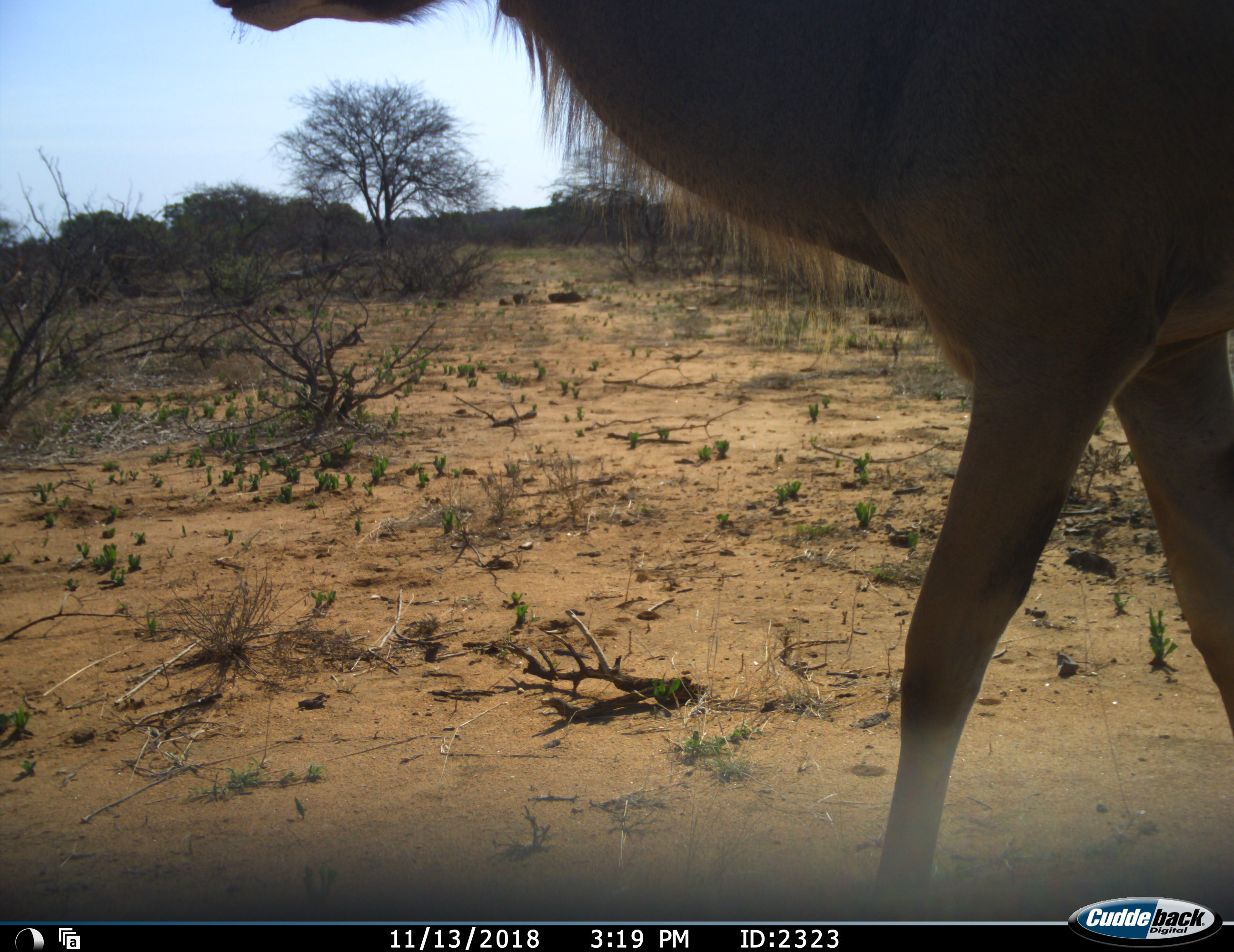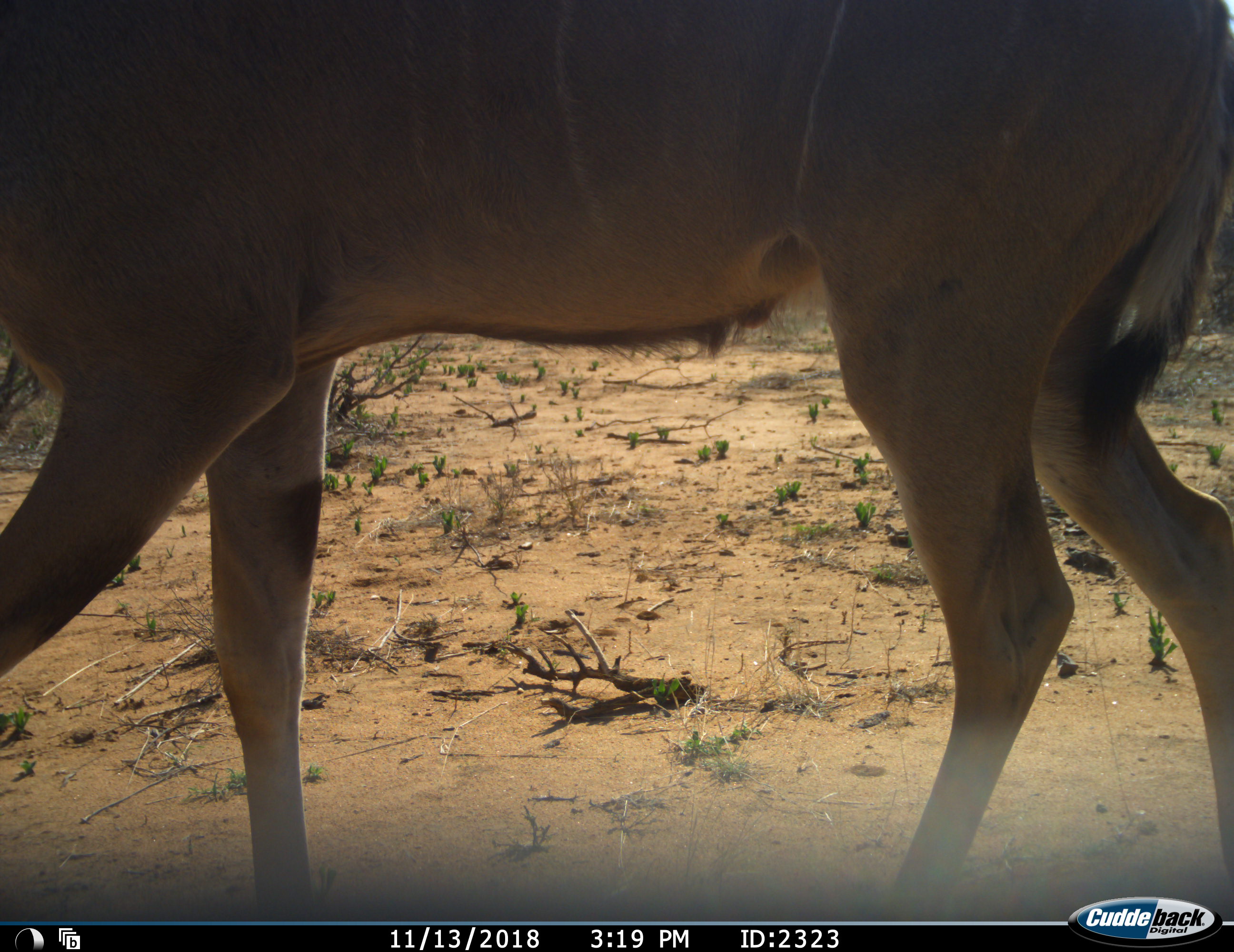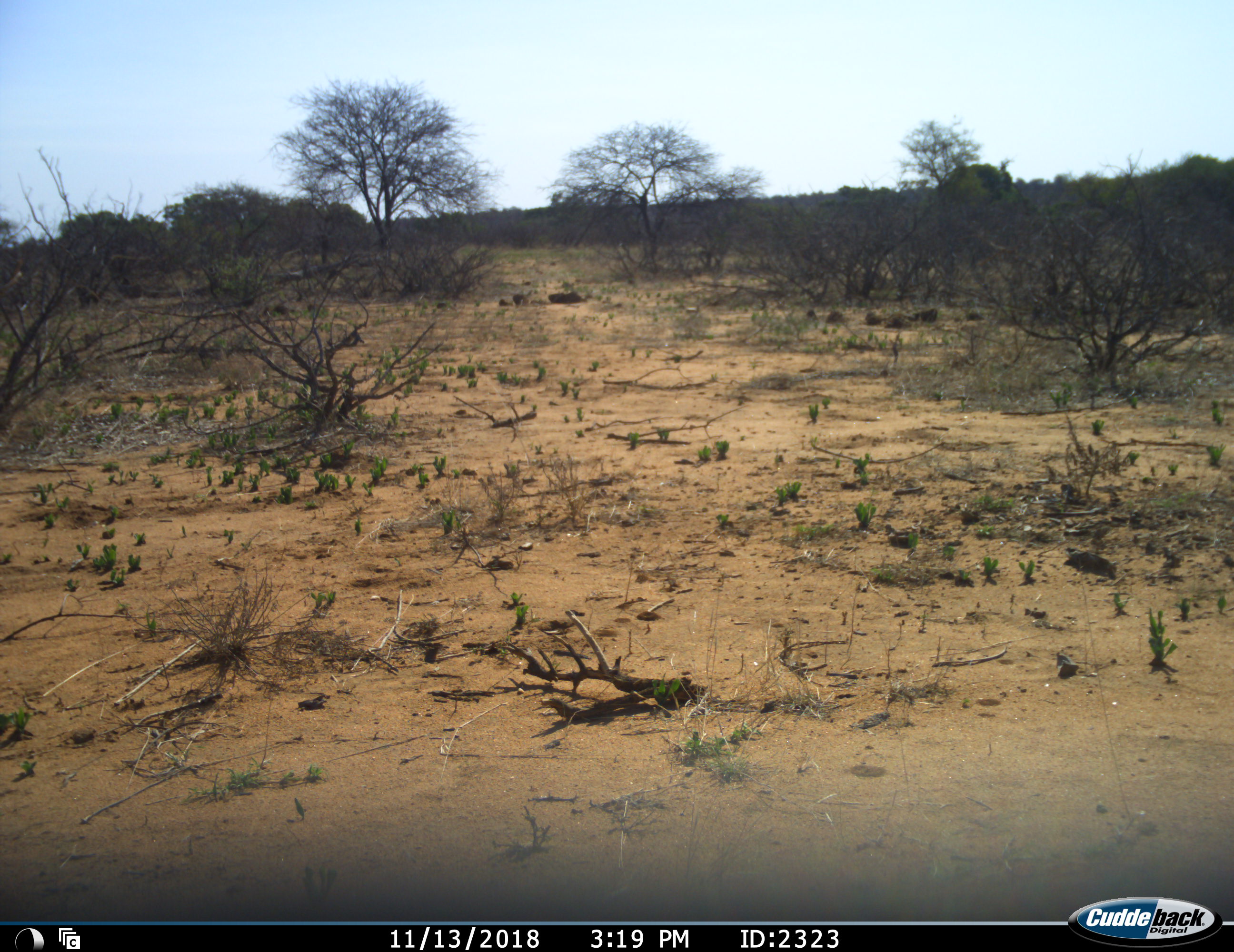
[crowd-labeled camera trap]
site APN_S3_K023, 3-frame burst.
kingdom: Animalia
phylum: Chordata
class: Mammalia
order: Artiodactyla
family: Bovidae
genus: Tragelaphus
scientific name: Tragelaphus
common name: kudu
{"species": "kudu (Tragelaphus)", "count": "1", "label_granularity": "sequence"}